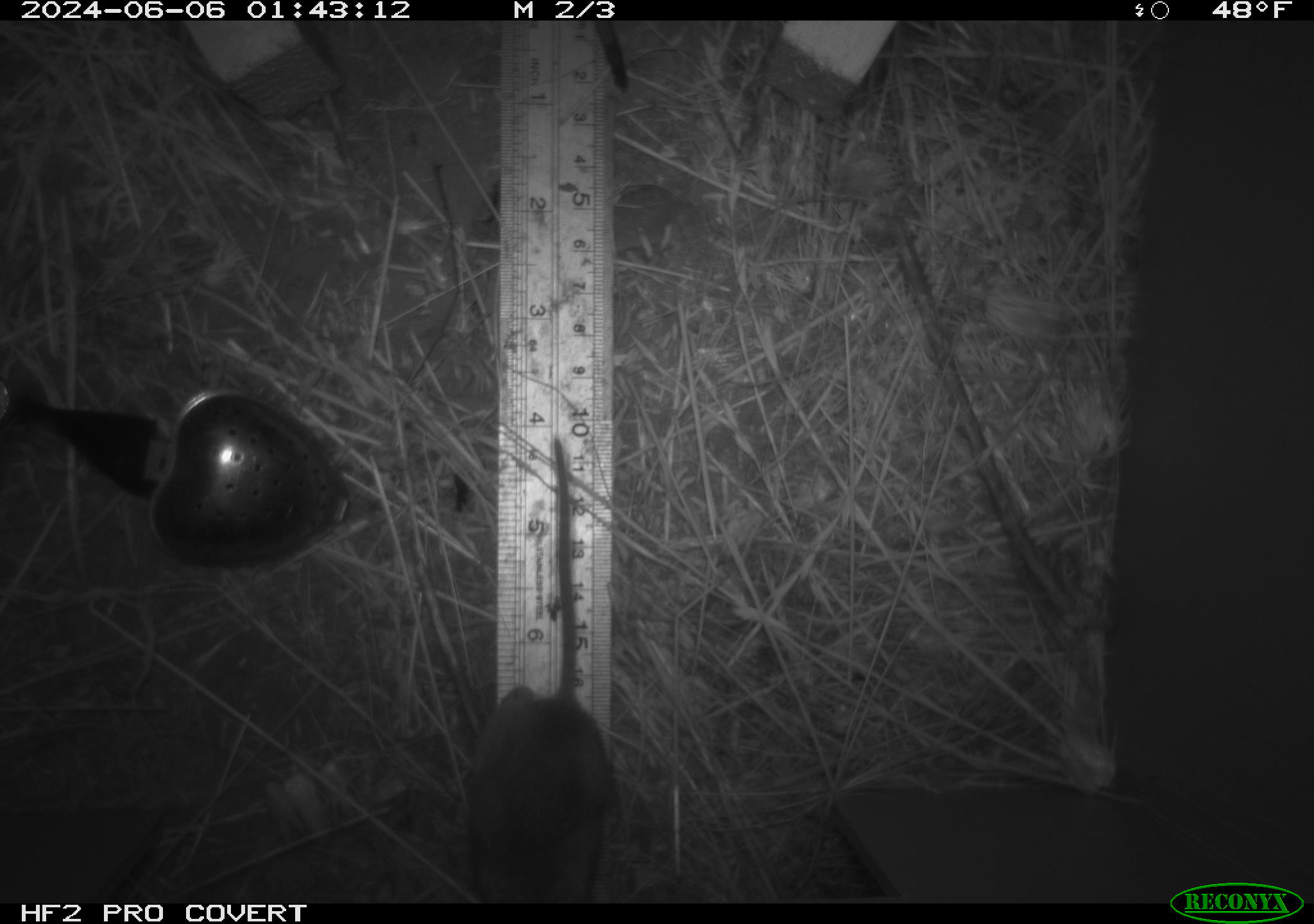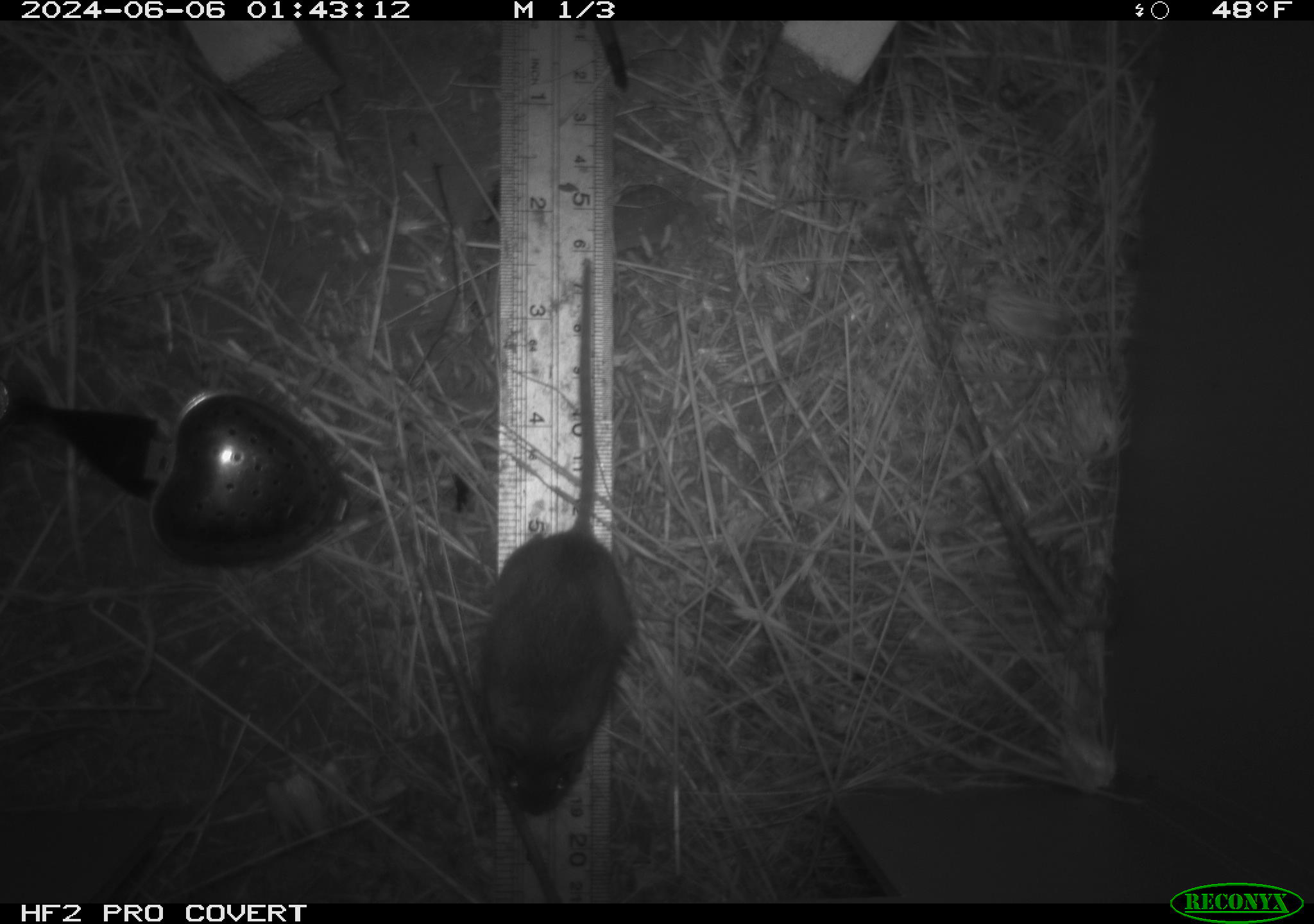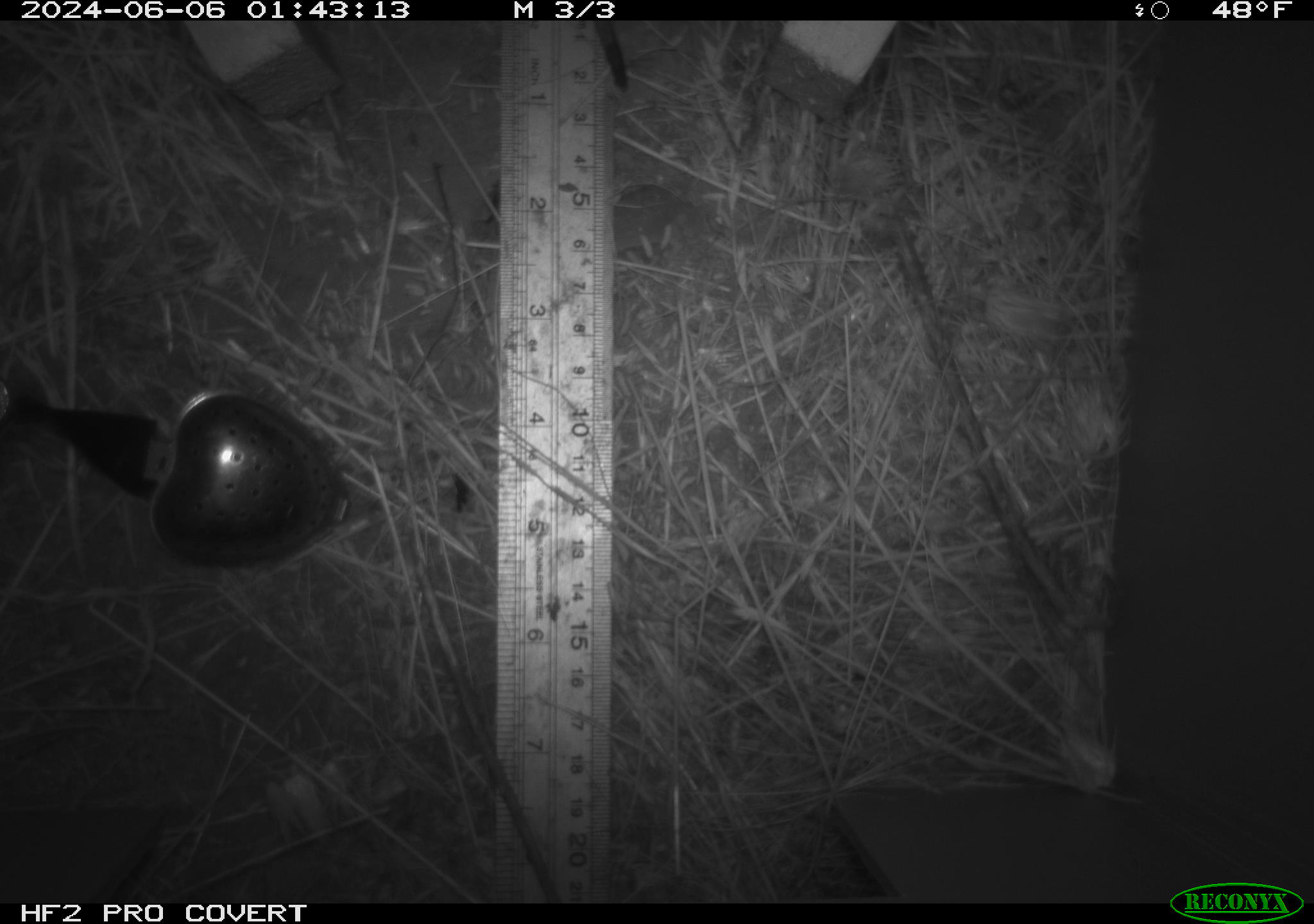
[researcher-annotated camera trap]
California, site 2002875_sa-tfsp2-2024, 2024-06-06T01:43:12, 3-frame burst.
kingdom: Animalia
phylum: Chordata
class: Mammalia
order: Rodentia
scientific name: Rodentia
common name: mouse species